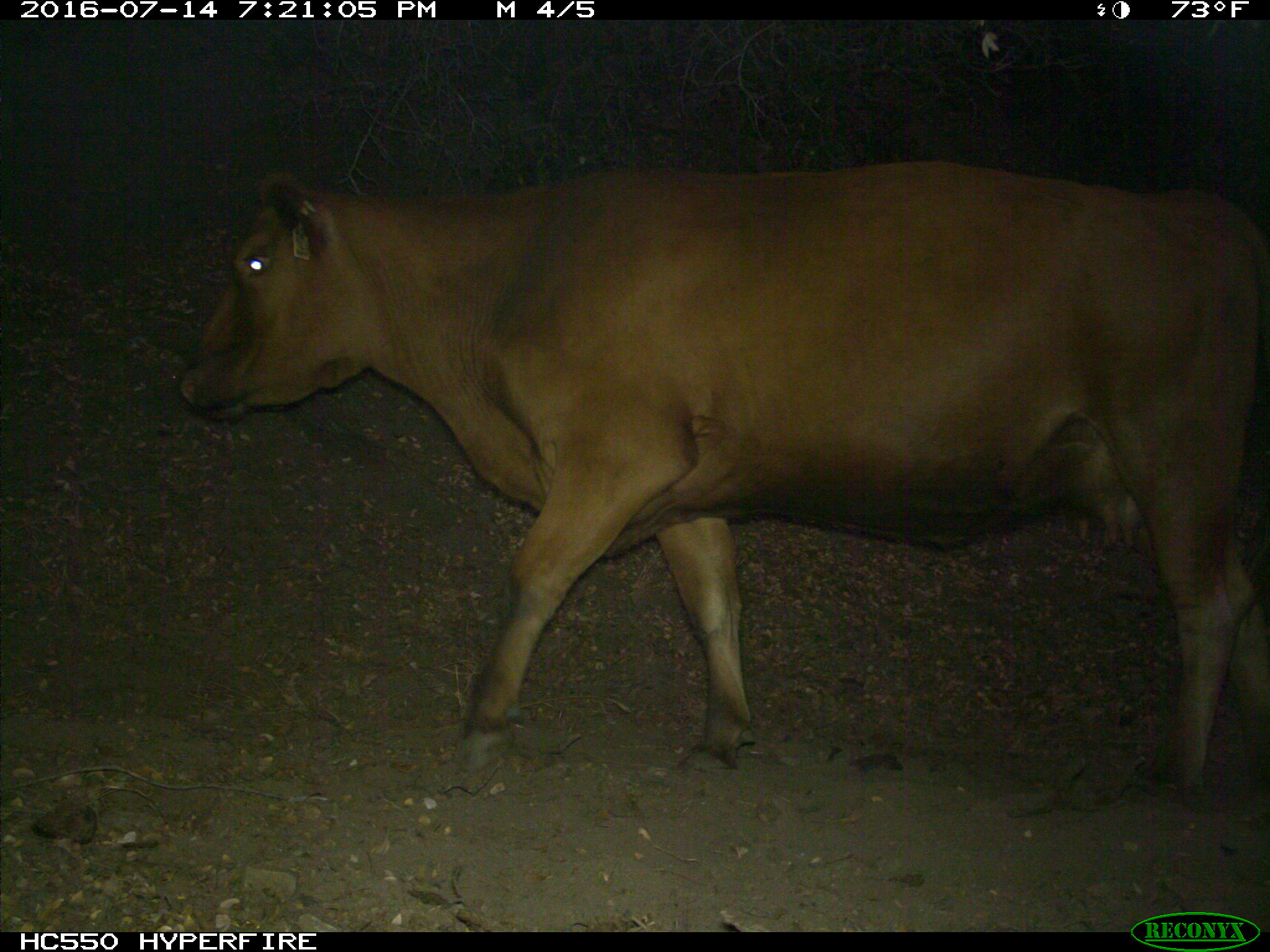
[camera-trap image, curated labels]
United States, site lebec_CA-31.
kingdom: Animalia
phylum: Chordata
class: Mammalia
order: Artiodactyla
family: Bovidae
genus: Bos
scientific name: Bos taurus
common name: domestic cow